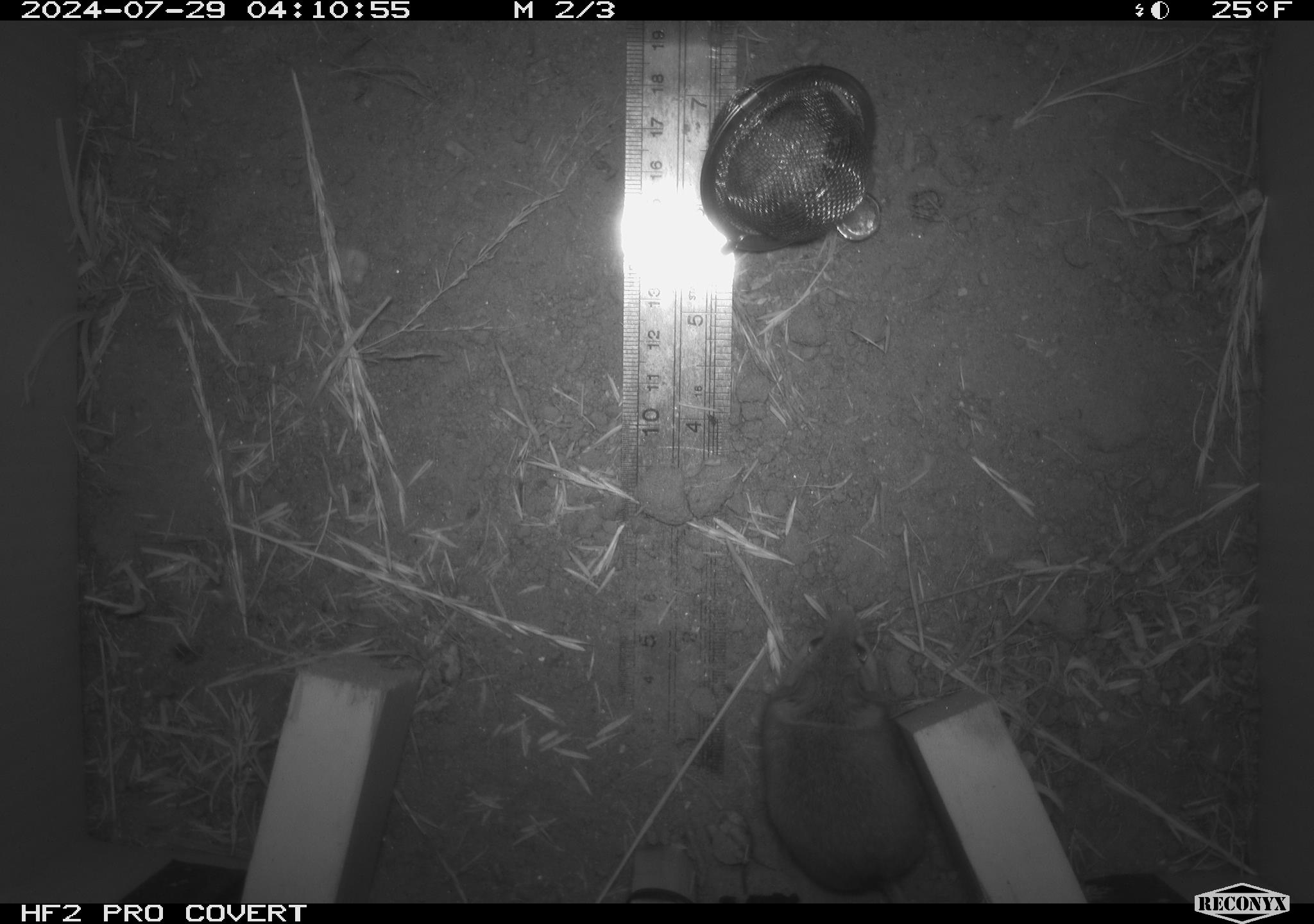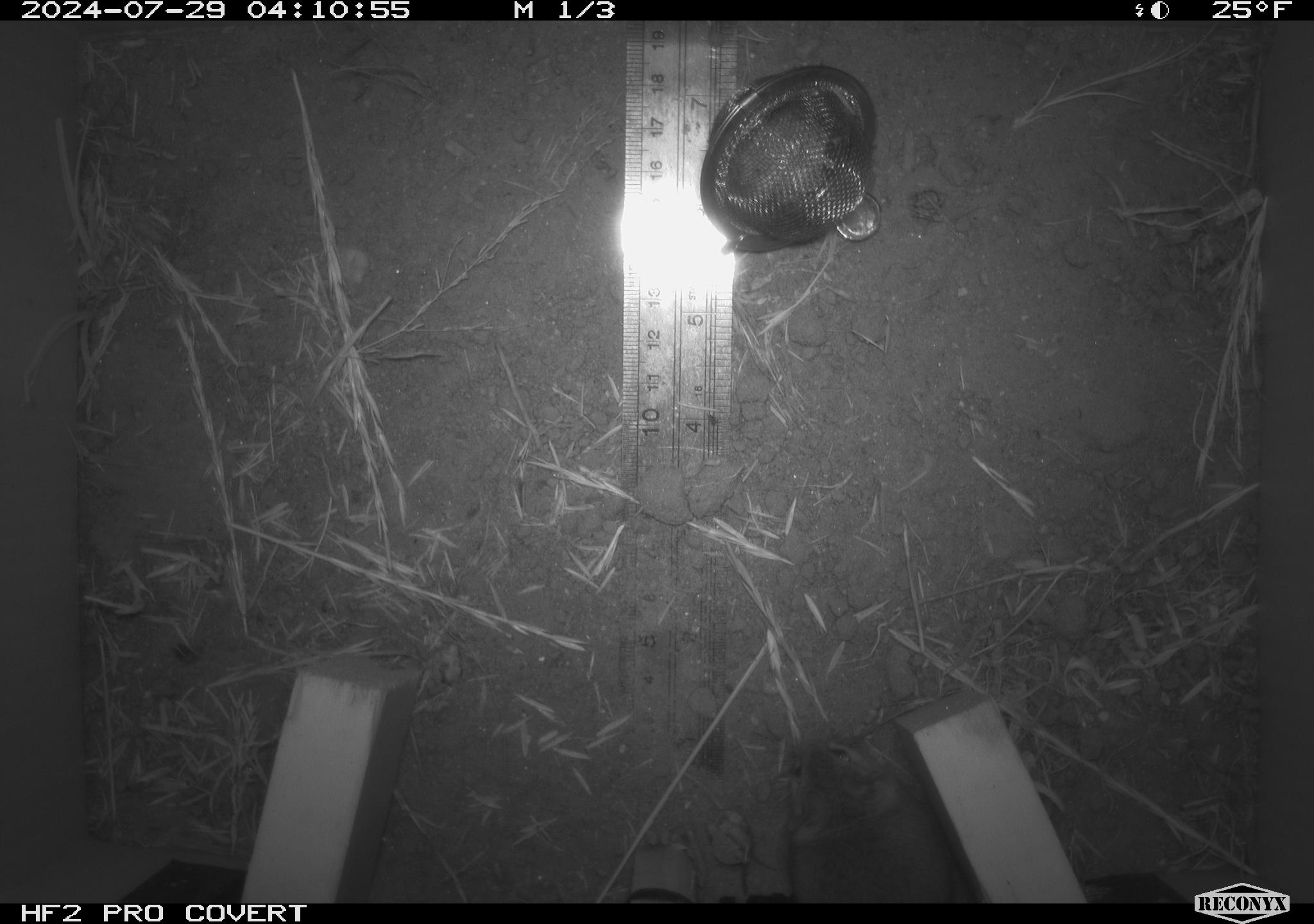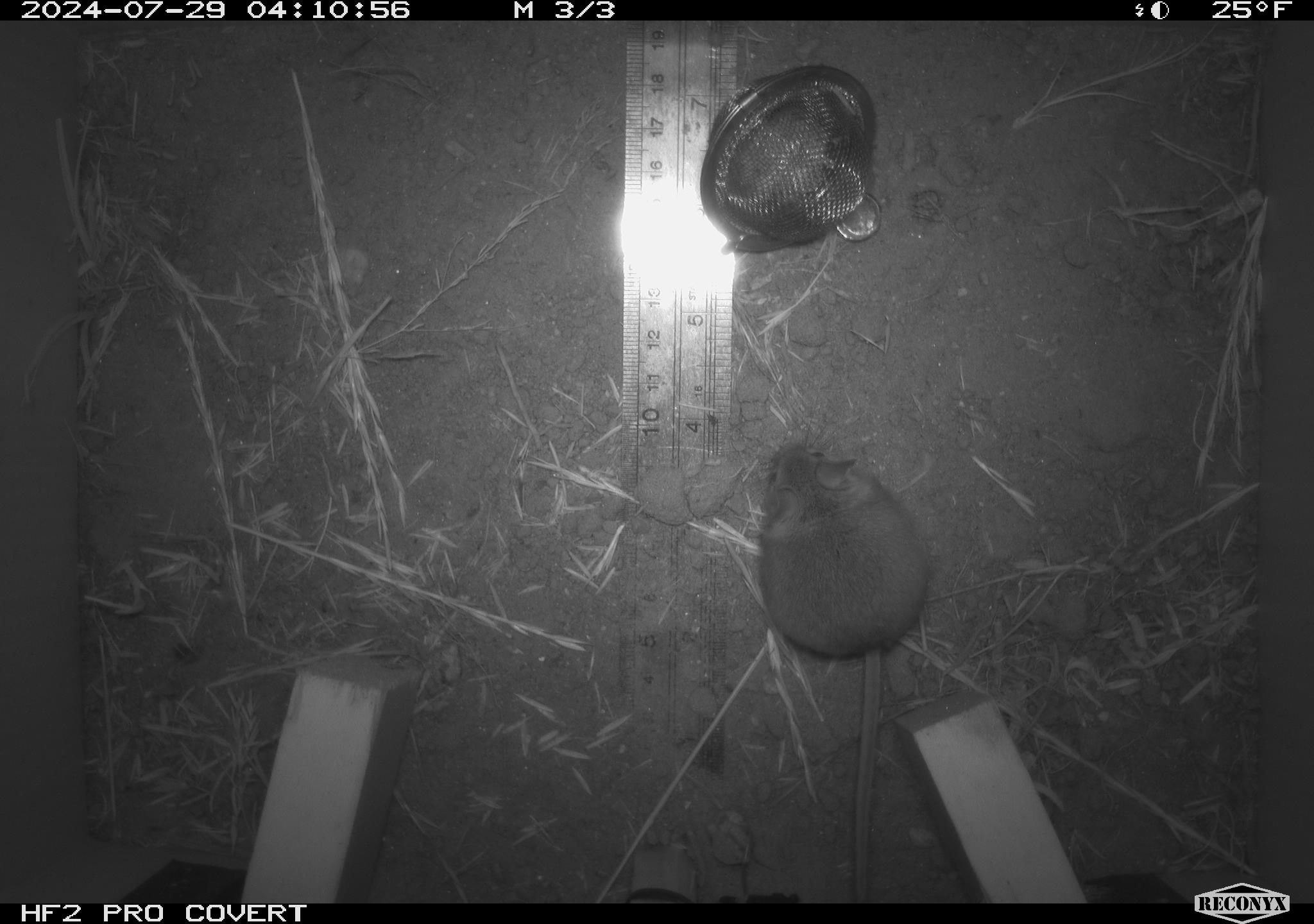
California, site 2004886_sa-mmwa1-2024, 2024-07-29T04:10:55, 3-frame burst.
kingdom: Animalia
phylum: Chordata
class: Mammalia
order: Rodentia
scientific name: Rodentia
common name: mouse species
Mouse species (Rodentia).